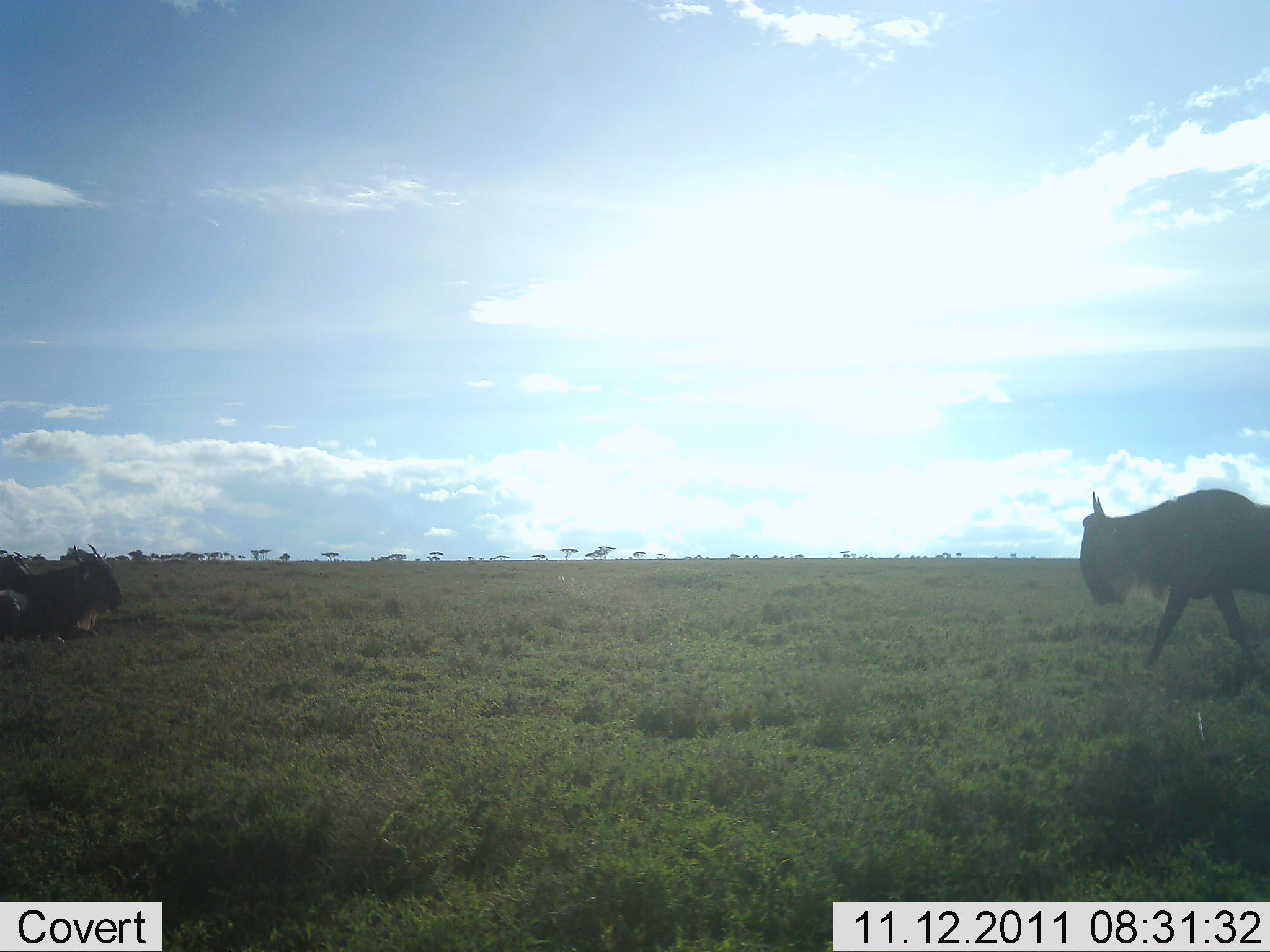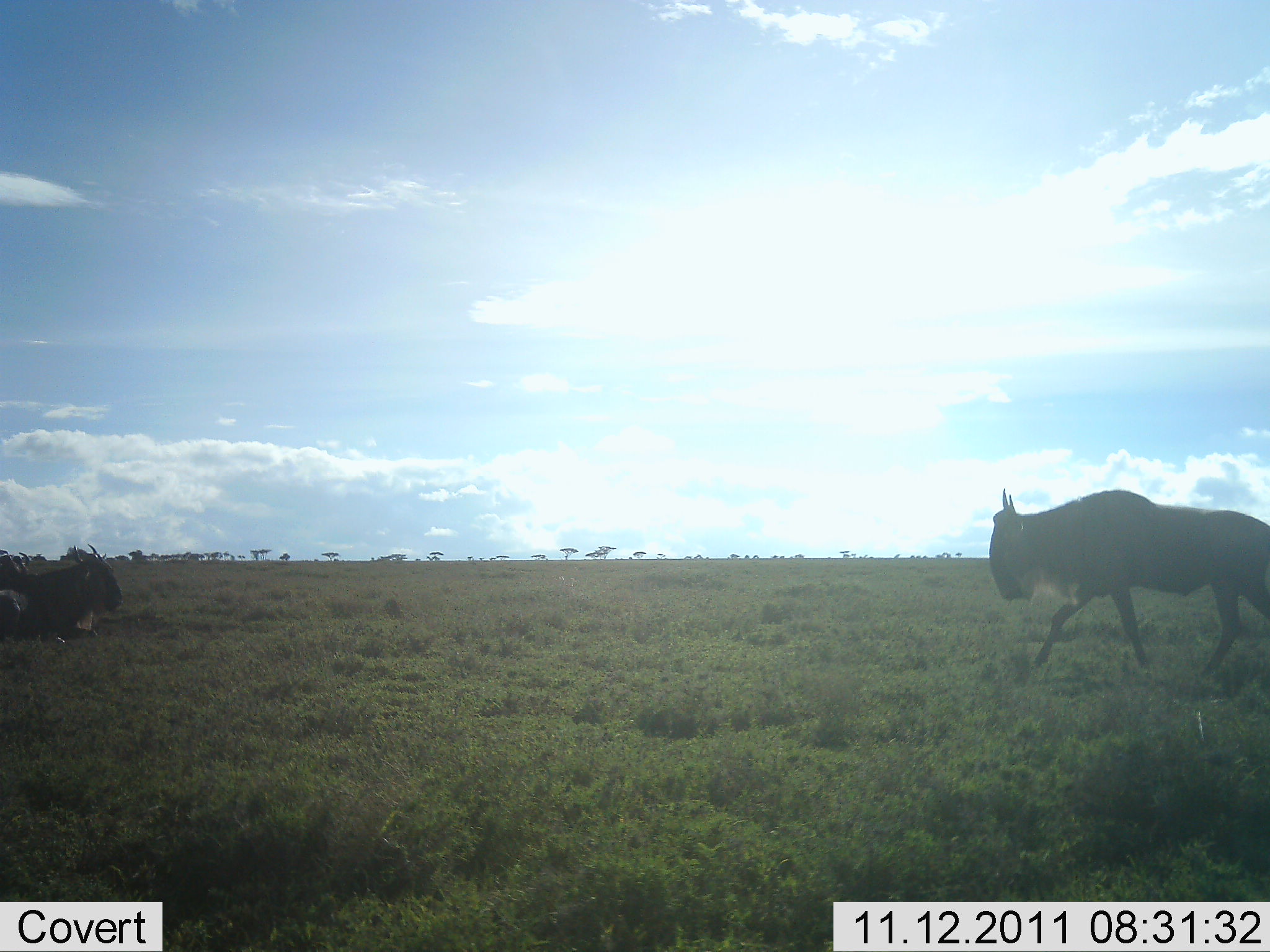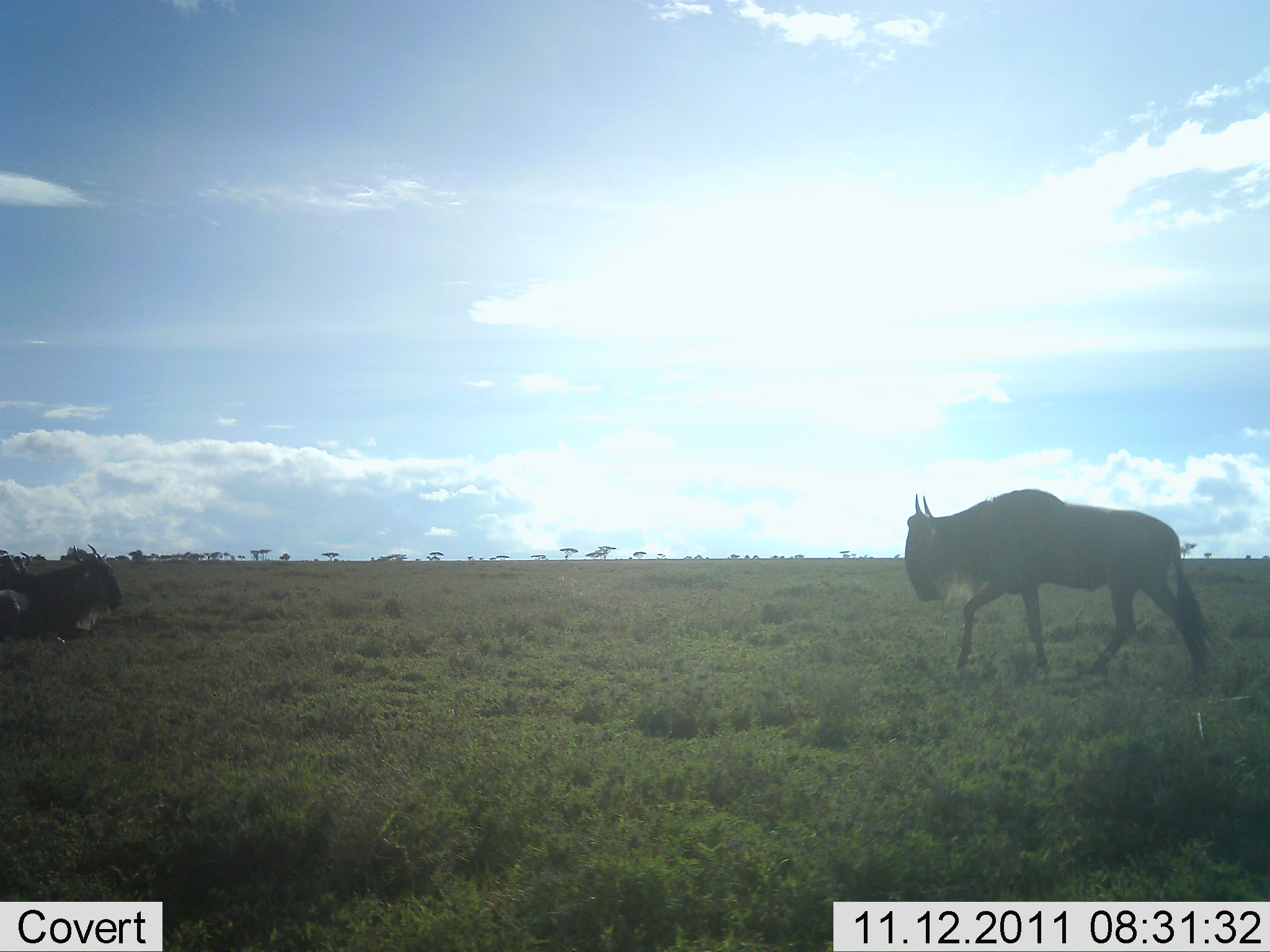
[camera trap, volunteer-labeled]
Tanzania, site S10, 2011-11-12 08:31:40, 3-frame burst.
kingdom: Animalia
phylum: Chordata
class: Mammalia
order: Artiodactyla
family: Bovidae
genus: Connochaetes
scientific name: Connochaetes taurinus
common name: blue wildebeest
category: wildebeest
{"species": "wildebeest (blue wildebeest) (Connochaetes taurinus)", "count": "2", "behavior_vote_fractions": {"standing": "8%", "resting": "77%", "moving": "92%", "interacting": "0%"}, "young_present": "0%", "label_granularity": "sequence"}